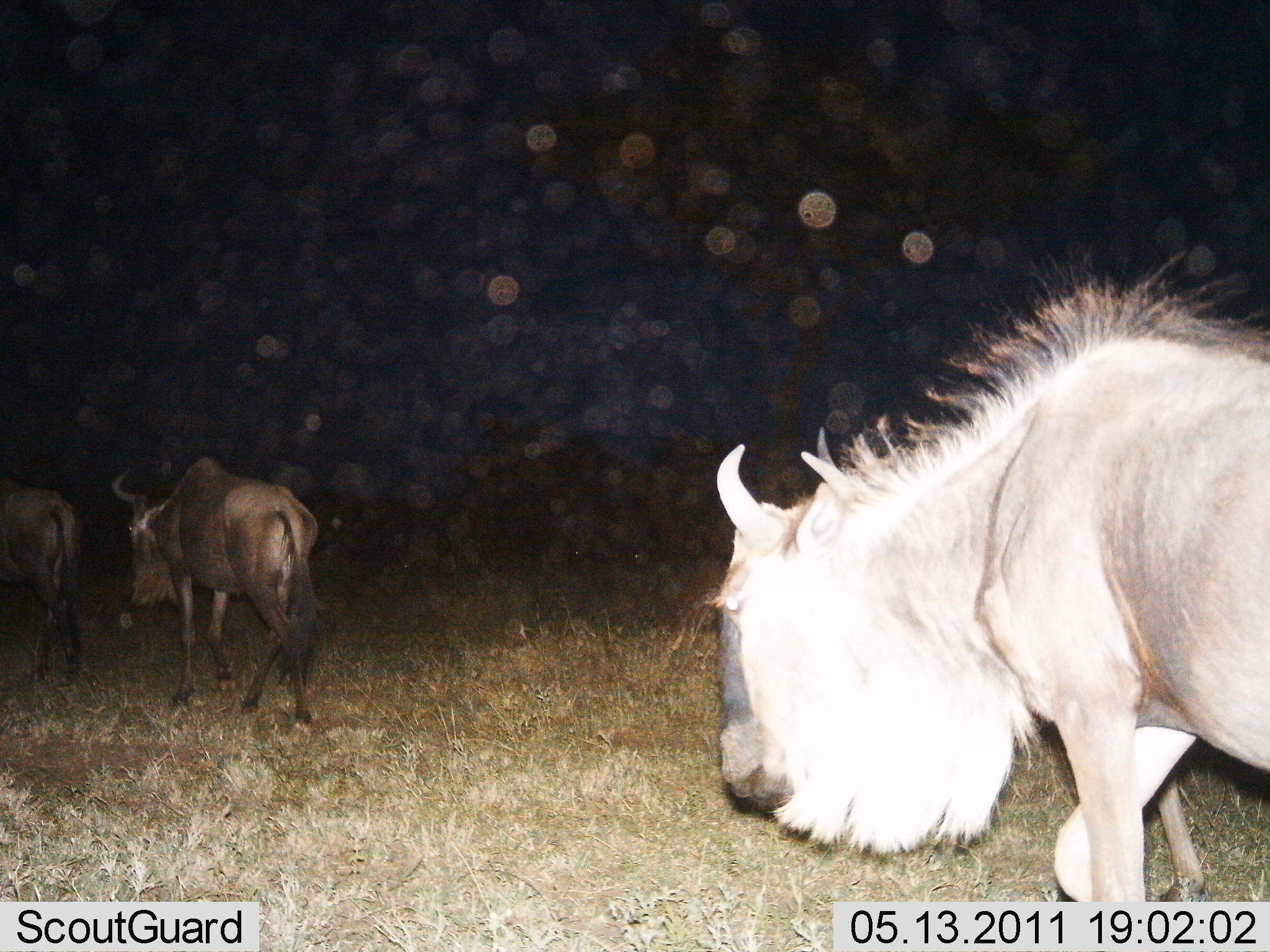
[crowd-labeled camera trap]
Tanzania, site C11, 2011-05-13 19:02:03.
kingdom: Animalia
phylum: Chordata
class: Mammalia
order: Artiodactyla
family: Bovidae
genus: Connochaetes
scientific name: Connochaetes taurinus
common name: blue wildebeest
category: wildebeest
Wildebeest (blue wildebeest) (Connochaetes taurinus), count 3. Behavior (volunteer vote fractions): standing 8%, resting 0%, moving 92%, interacting 0%. Young present (vote fraction): 0%. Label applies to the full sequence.